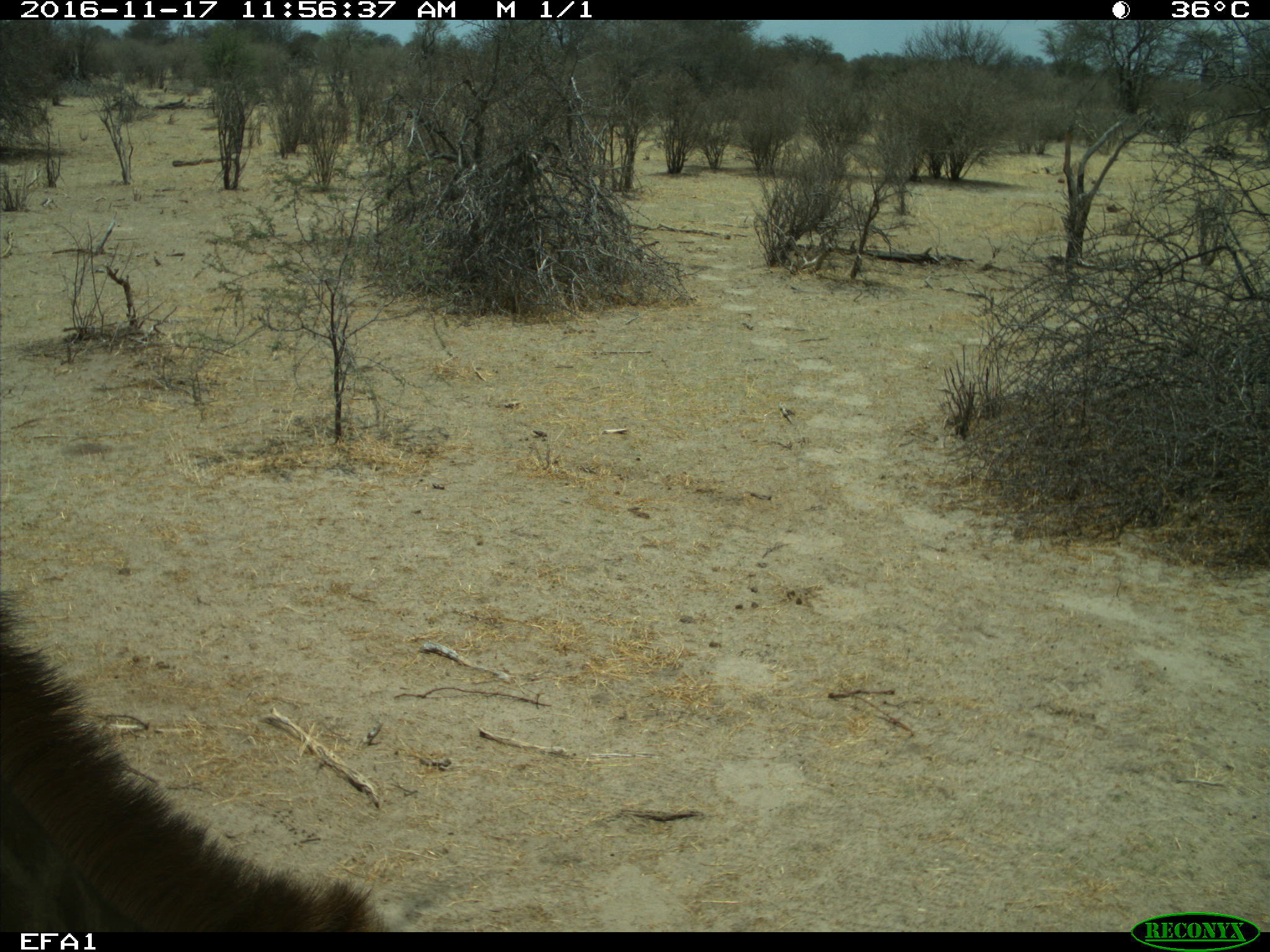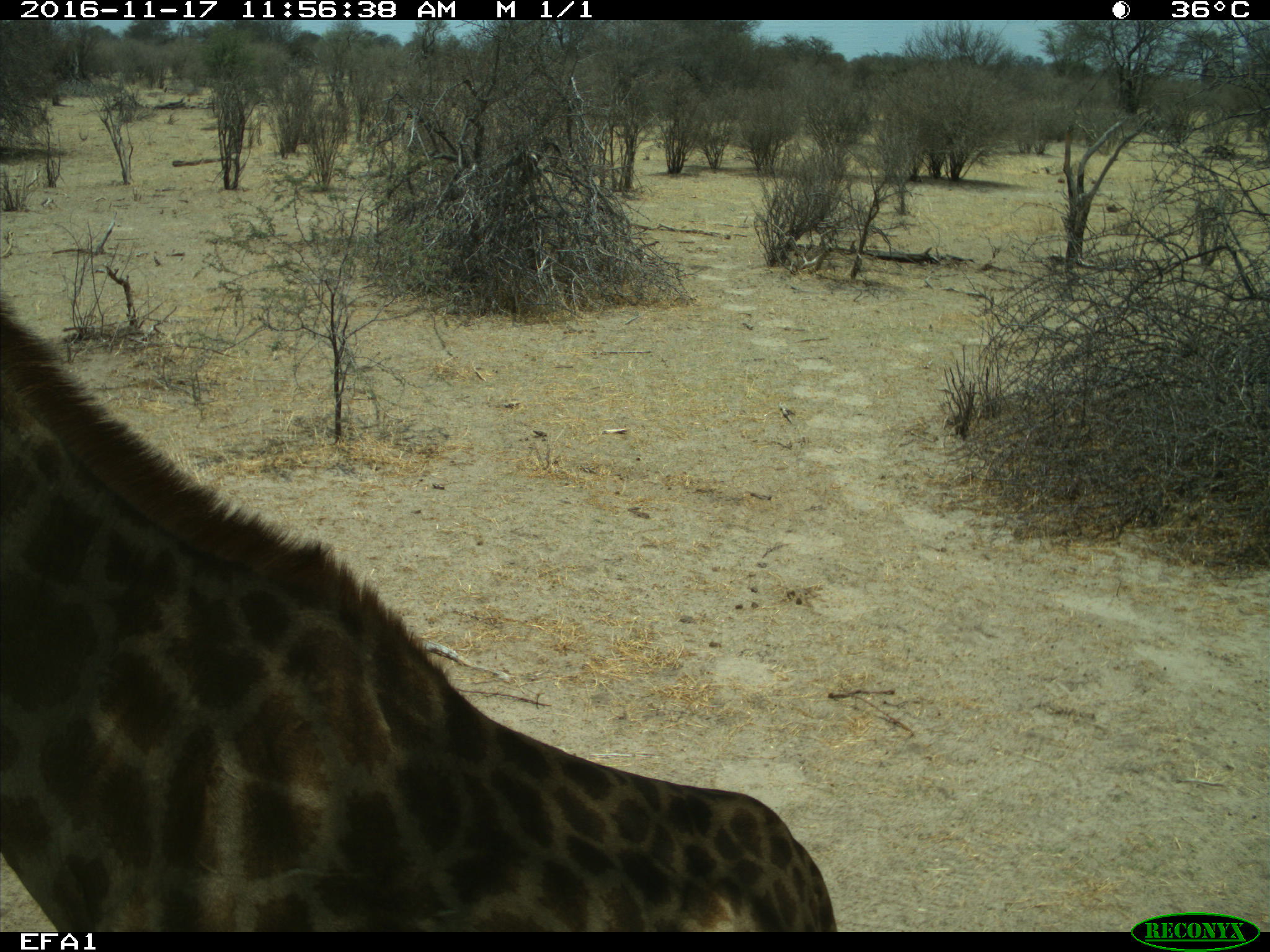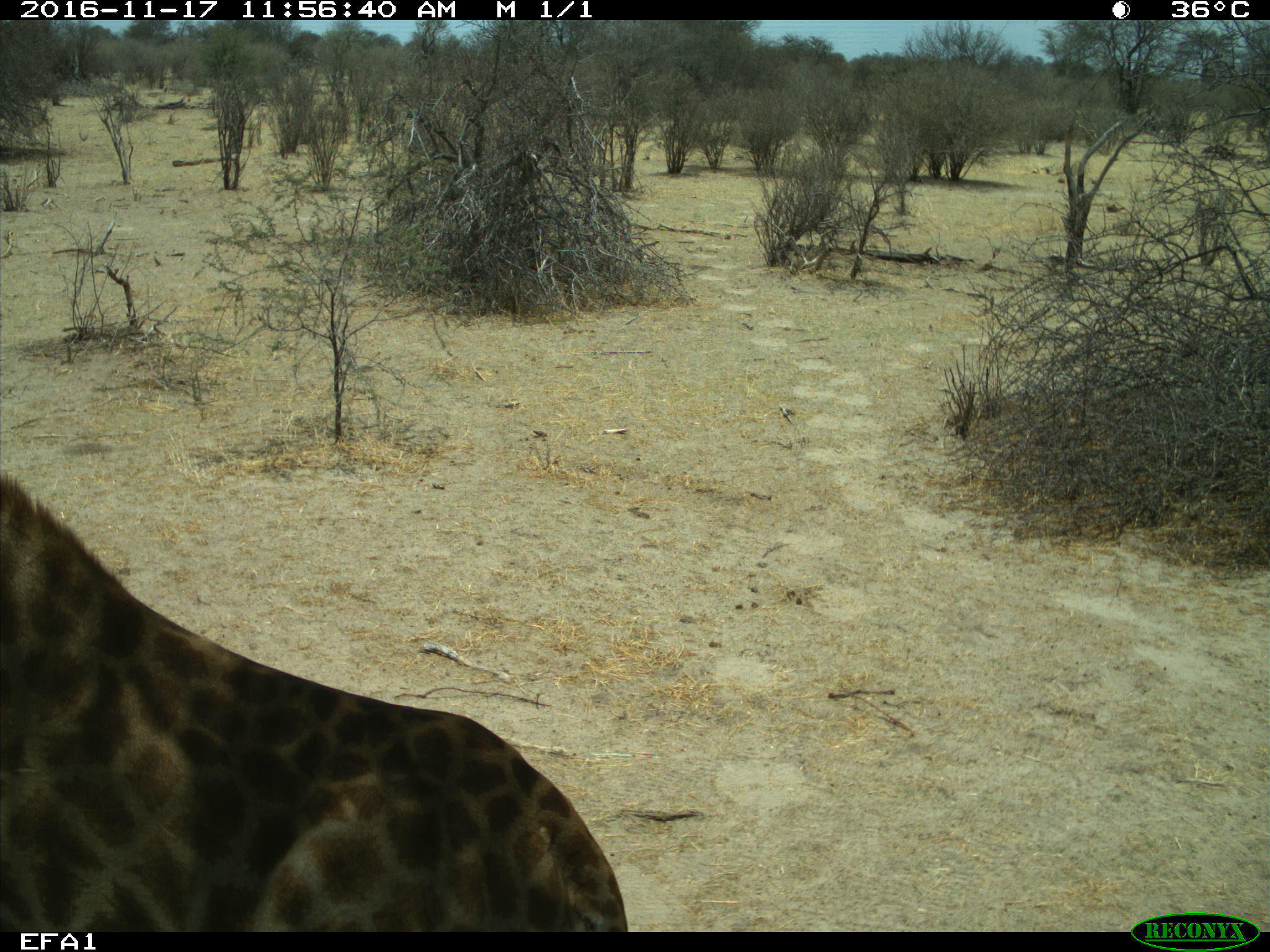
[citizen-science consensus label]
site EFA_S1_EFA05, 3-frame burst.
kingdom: Animalia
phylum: Chordata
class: Mammalia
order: Artiodactyla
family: Giraffidae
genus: Giraffa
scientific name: Giraffa camelopardalis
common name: giraffe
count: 1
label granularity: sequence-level